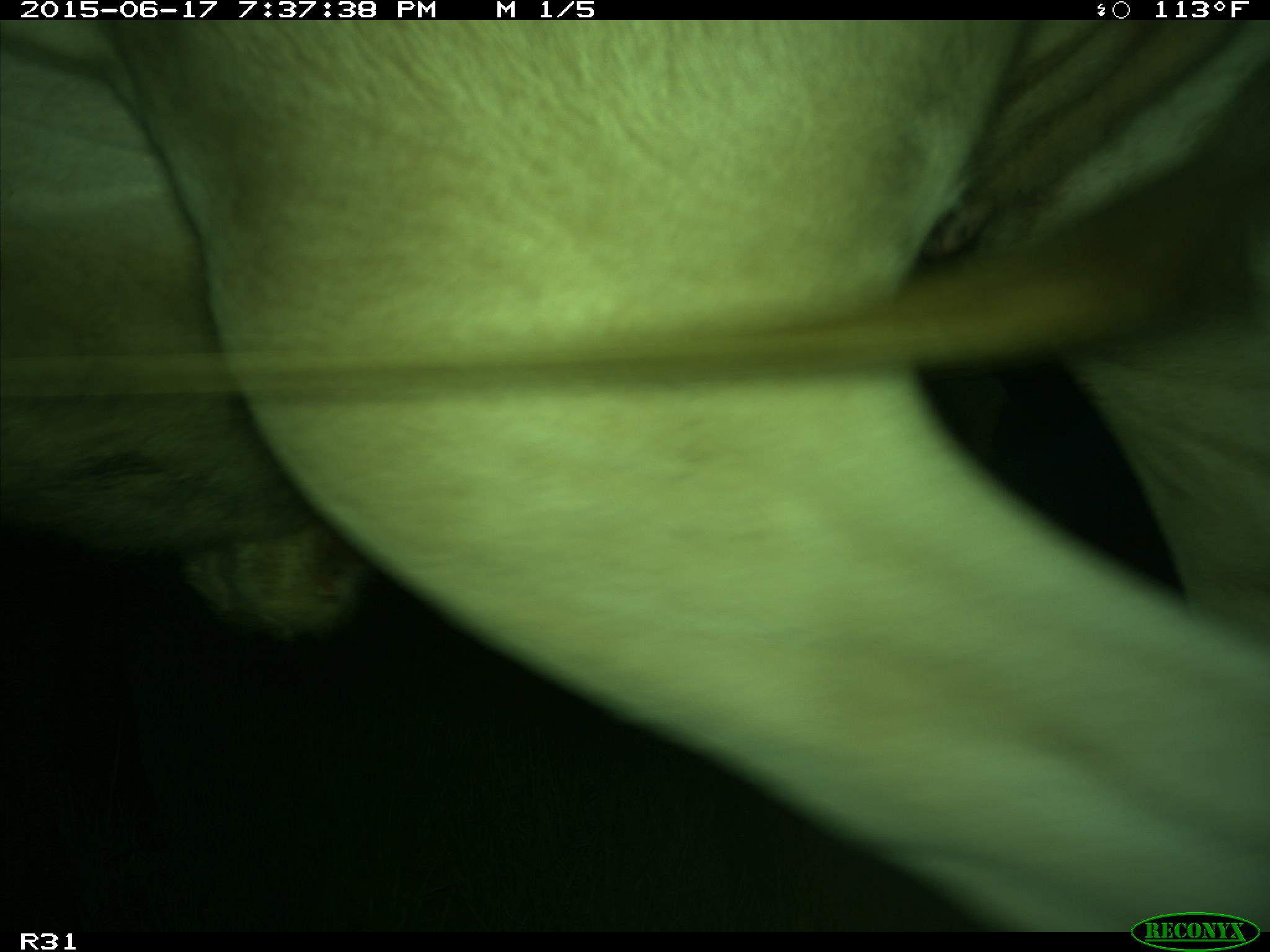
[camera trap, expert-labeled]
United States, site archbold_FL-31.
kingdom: Animalia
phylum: Chordata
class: Mammalia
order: Artiodactyla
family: Bovidae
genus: Bos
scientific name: Bos taurus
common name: domestic cow